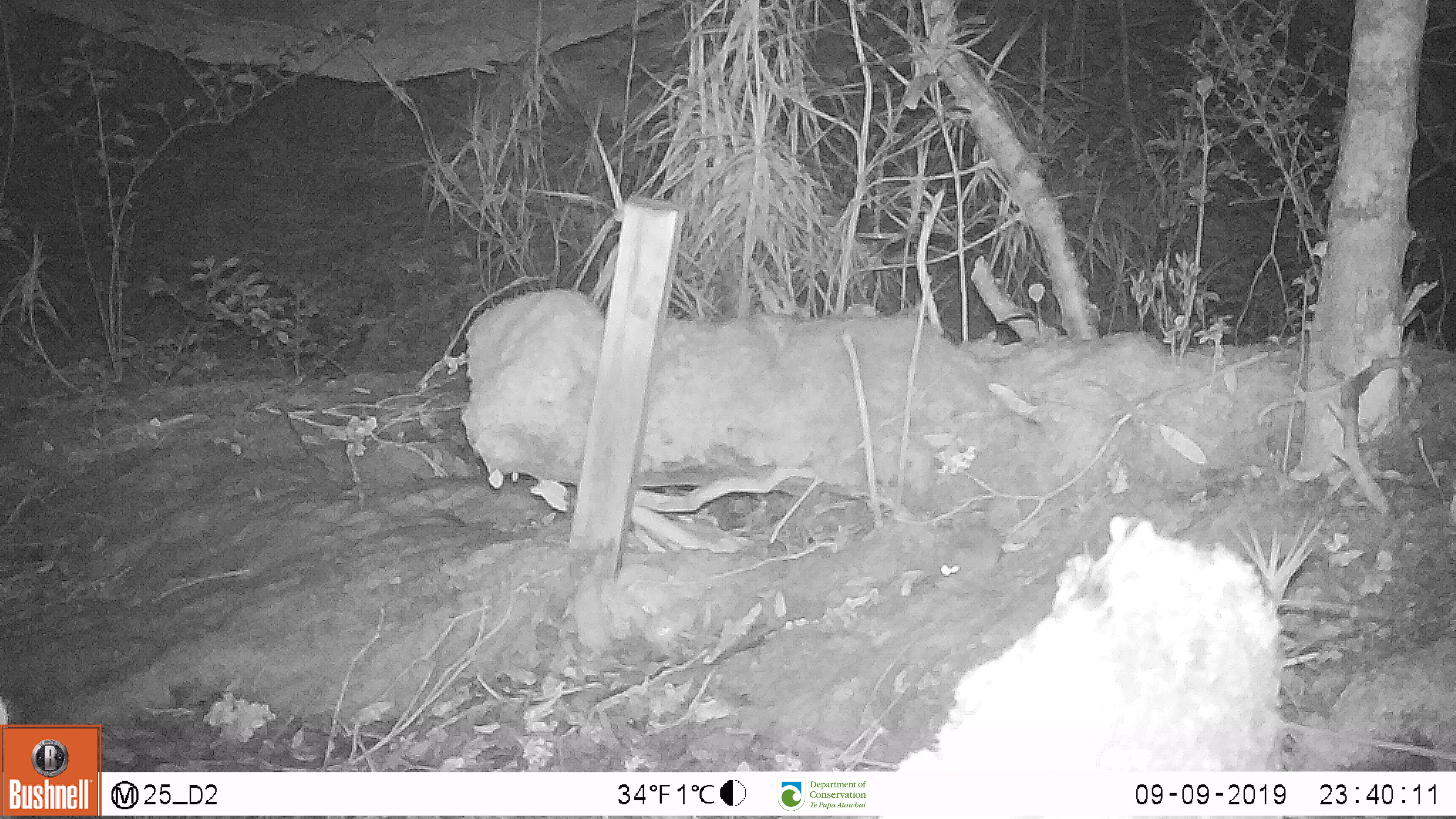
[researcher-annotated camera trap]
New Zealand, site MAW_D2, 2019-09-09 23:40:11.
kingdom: Animalia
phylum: Chordata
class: Mammalia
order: Rodentia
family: Muridae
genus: Mus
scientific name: Mus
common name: mouse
Mouse (Mus).